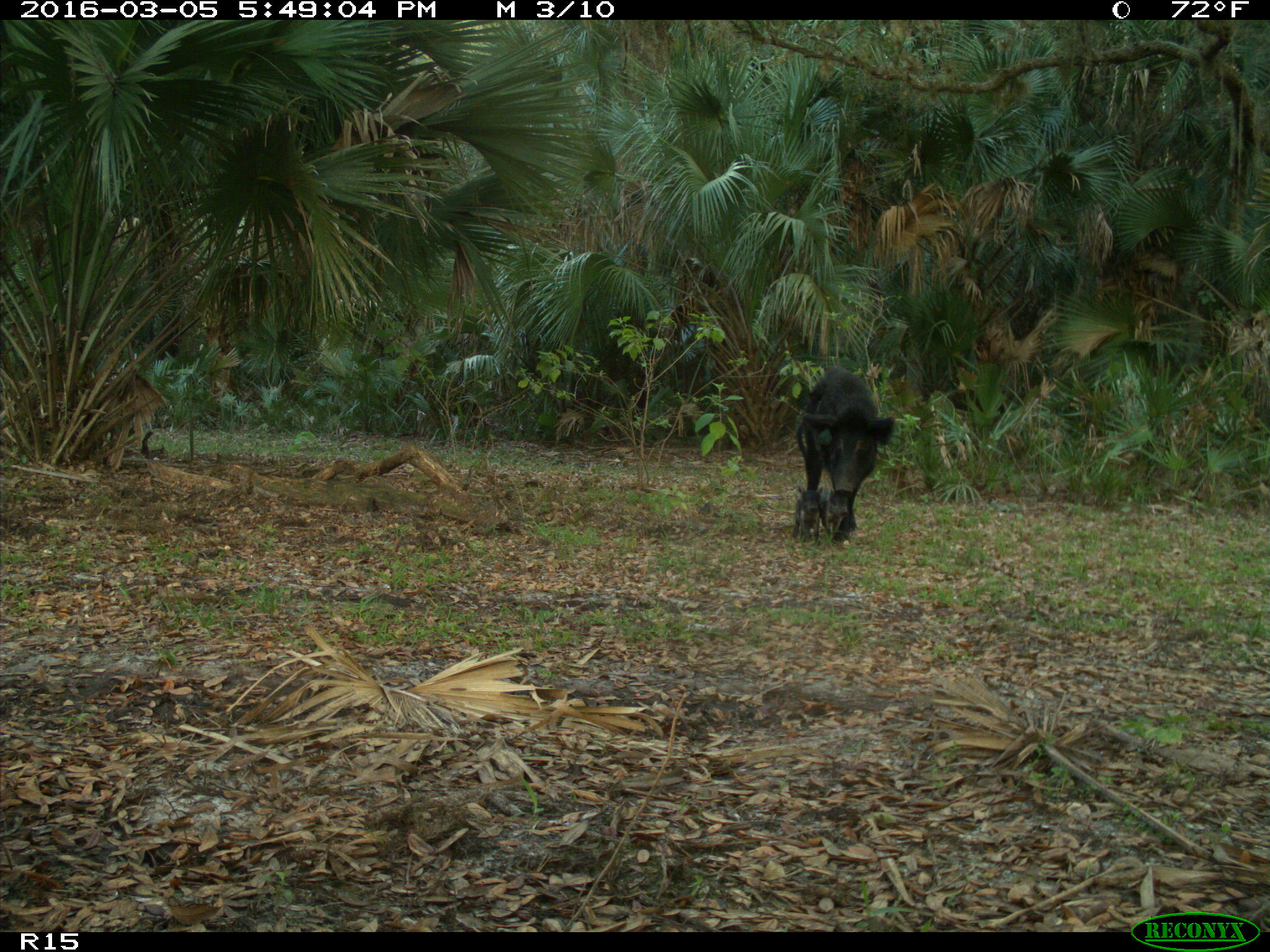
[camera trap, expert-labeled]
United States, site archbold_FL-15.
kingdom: Animalia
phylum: Chordata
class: Mammalia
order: Artiodactyla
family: Suidae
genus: Sus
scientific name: Sus scrofa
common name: wild boar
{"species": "Sus scrofa (wild boar)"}